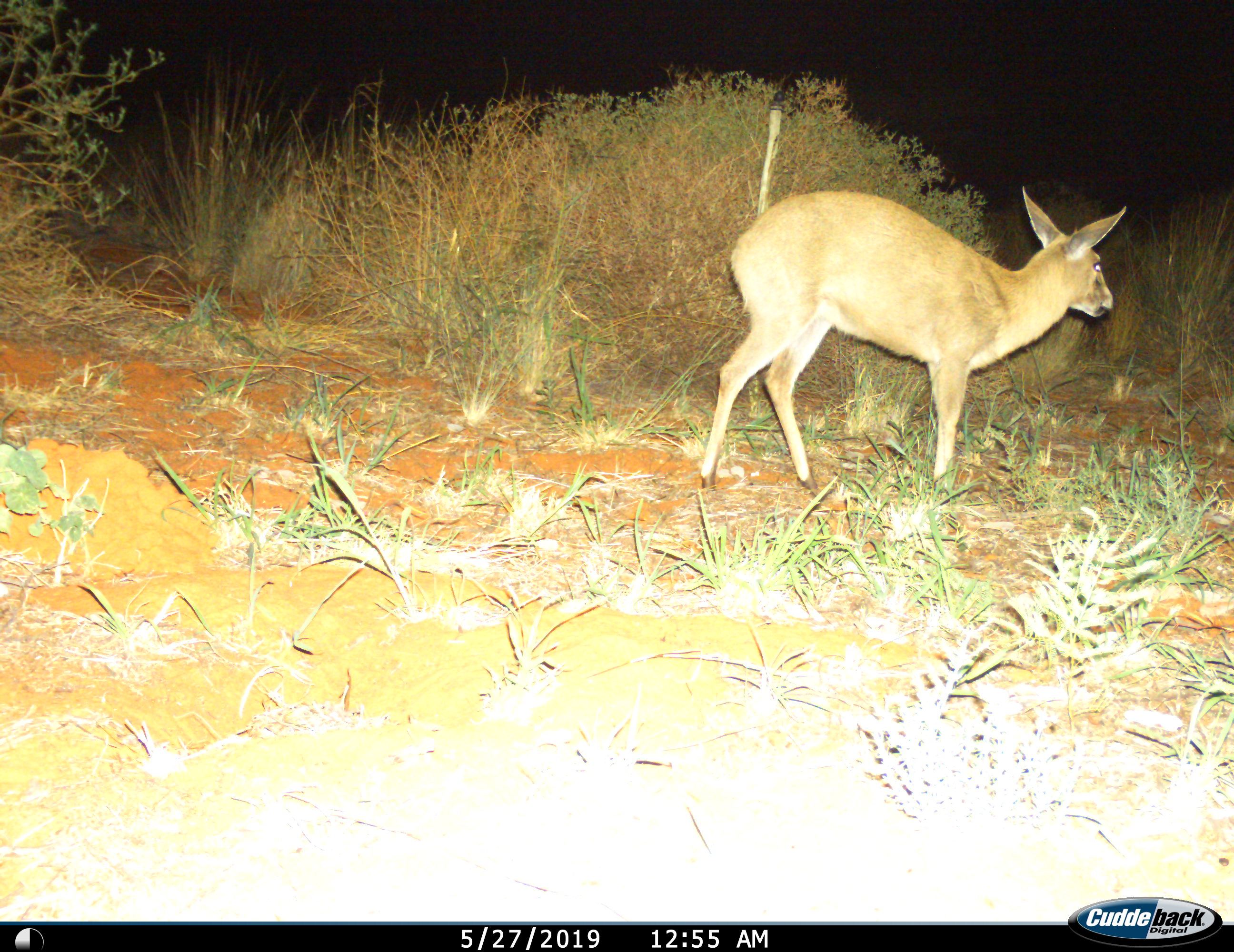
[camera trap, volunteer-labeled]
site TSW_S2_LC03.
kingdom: Animalia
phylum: Chordata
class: Mammalia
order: Artiodactyla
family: Bovidae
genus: Sylvicapra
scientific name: Sylvicapra grimmia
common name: common duiker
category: duikercommongrey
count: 1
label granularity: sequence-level